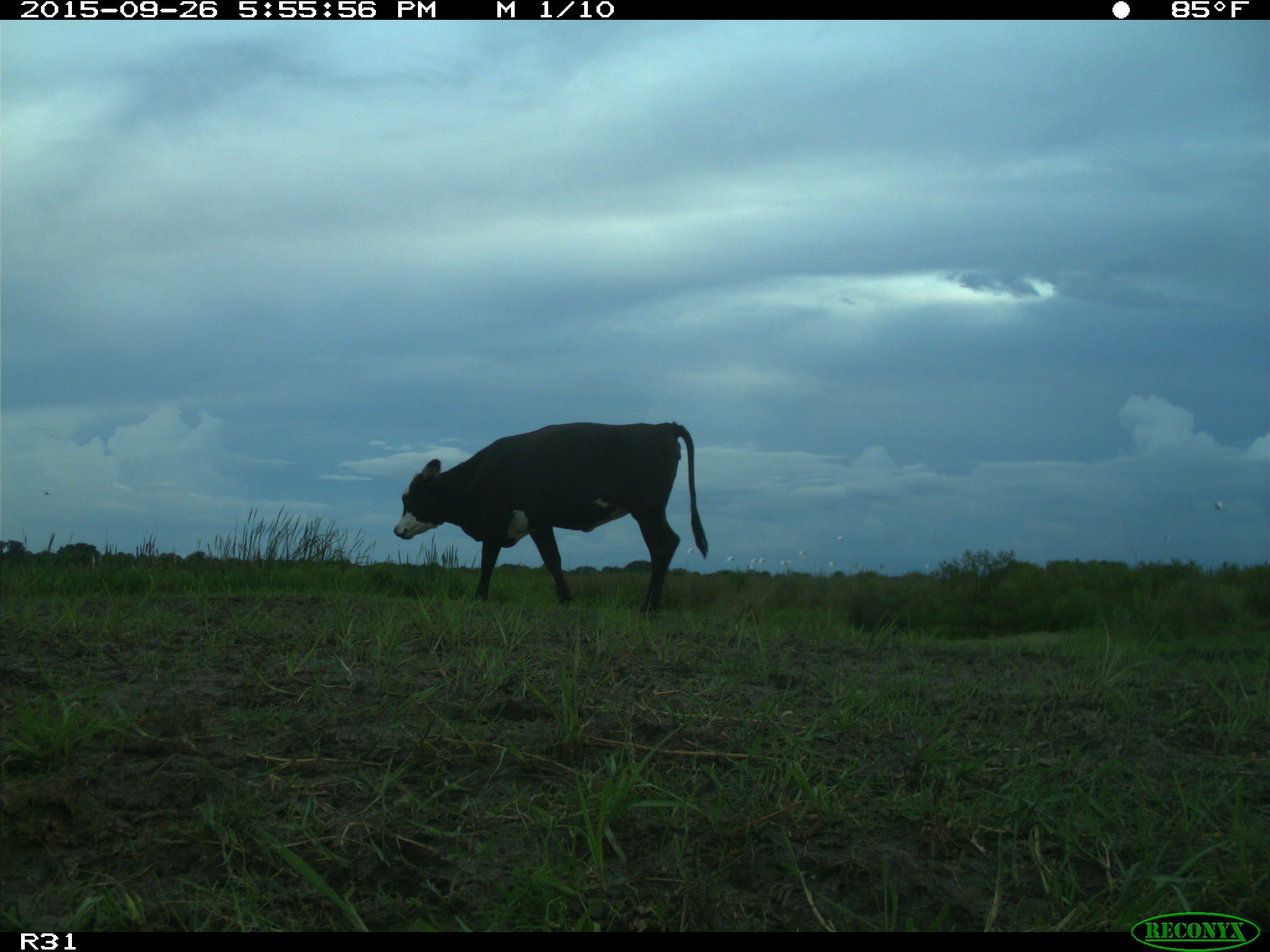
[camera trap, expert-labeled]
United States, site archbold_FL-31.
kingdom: Animalia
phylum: Chordata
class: Mammalia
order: Artiodactyla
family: Bovidae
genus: Bos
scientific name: Bos taurus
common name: domestic cow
Bos taurus (domestic cow).